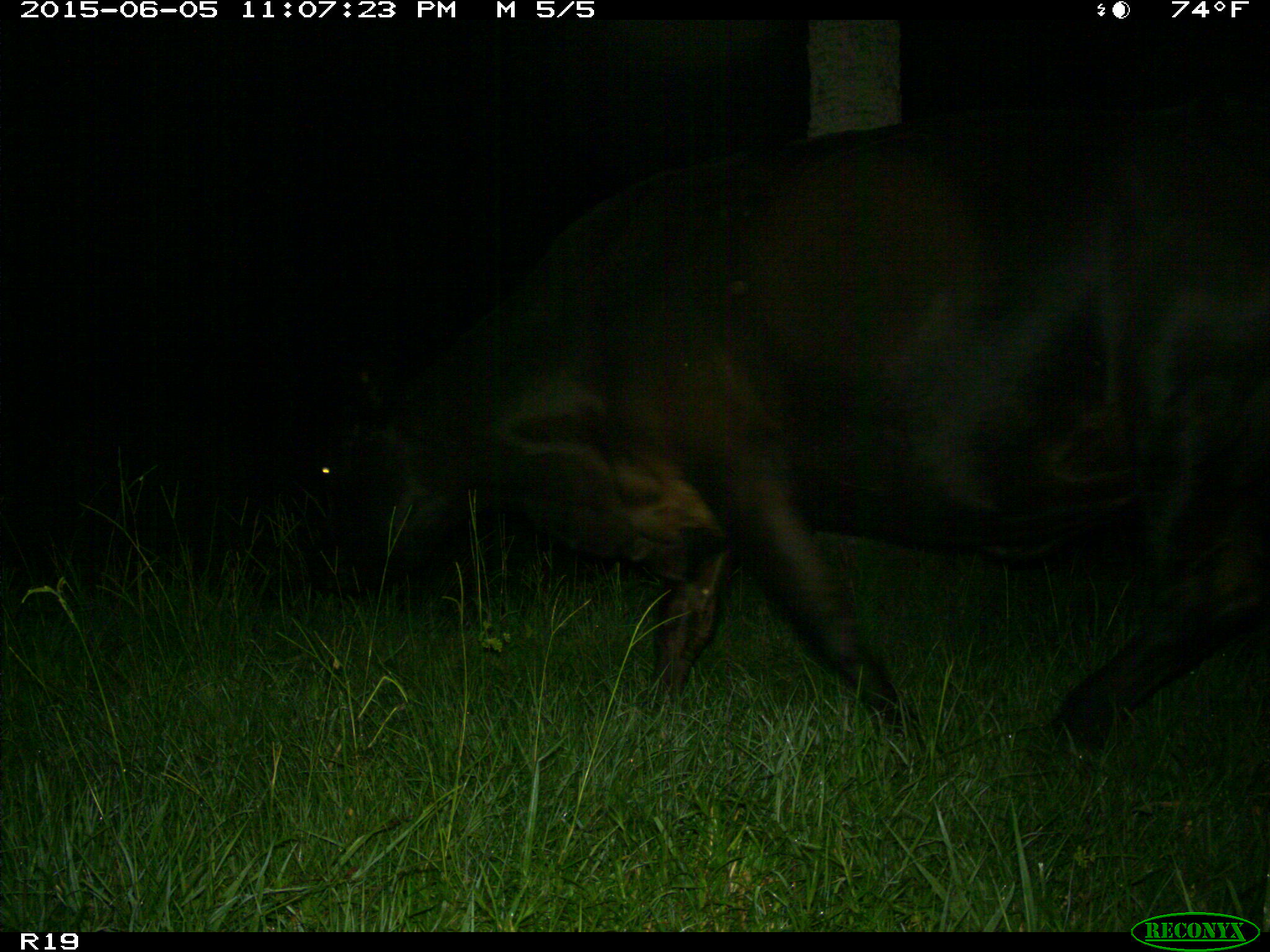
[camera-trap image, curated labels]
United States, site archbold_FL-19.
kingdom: Animalia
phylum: Chordata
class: Mammalia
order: Artiodactyla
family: Bovidae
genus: Bos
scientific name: Bos taurus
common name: domestic cow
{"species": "Bos taurus (domestic cow)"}